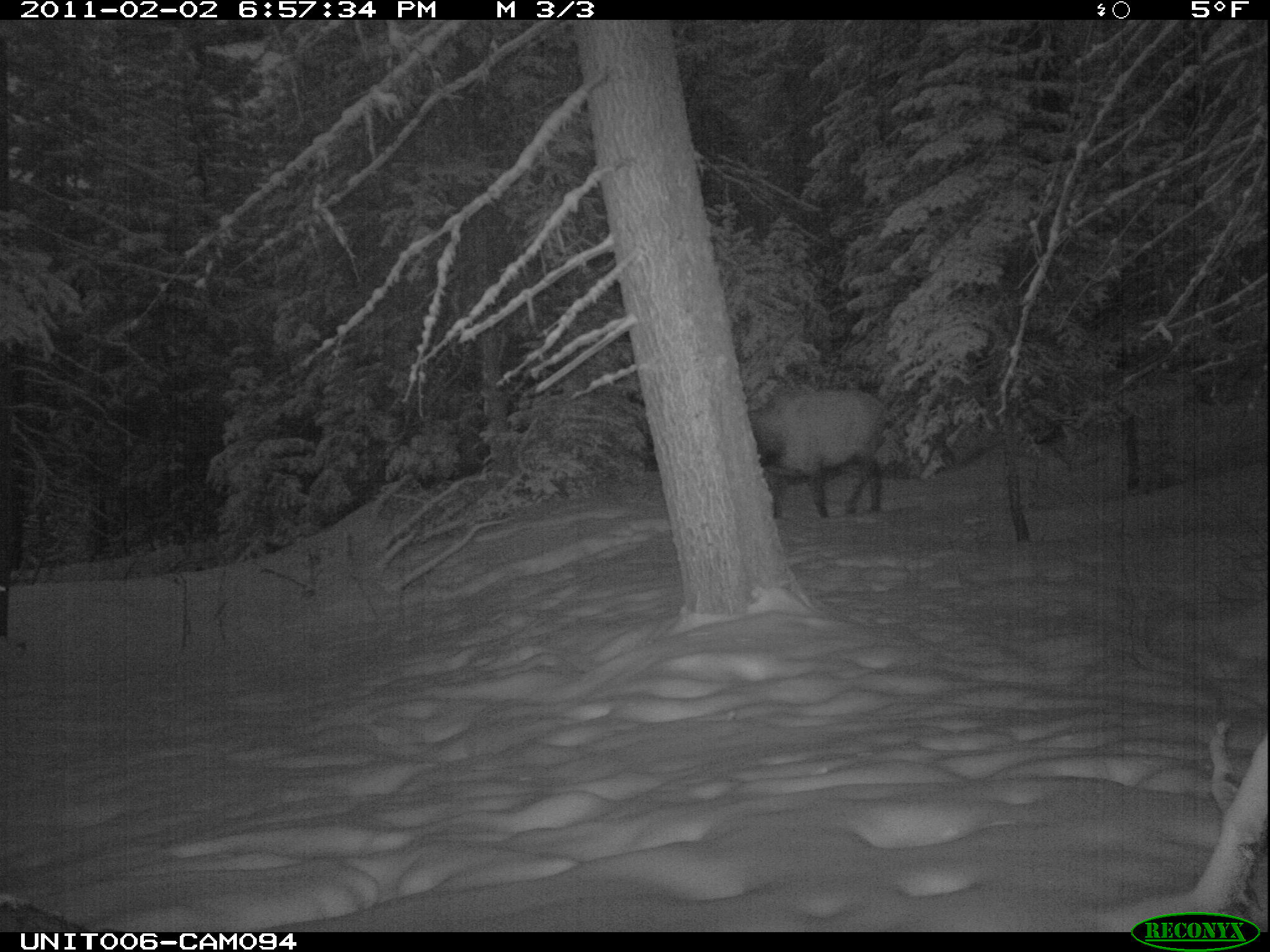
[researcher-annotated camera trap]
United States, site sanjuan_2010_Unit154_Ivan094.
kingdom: Animalia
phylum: Chordata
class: Mammalia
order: Artiodactyla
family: Cervidae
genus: Cervus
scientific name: Cervus elaphus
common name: red deer